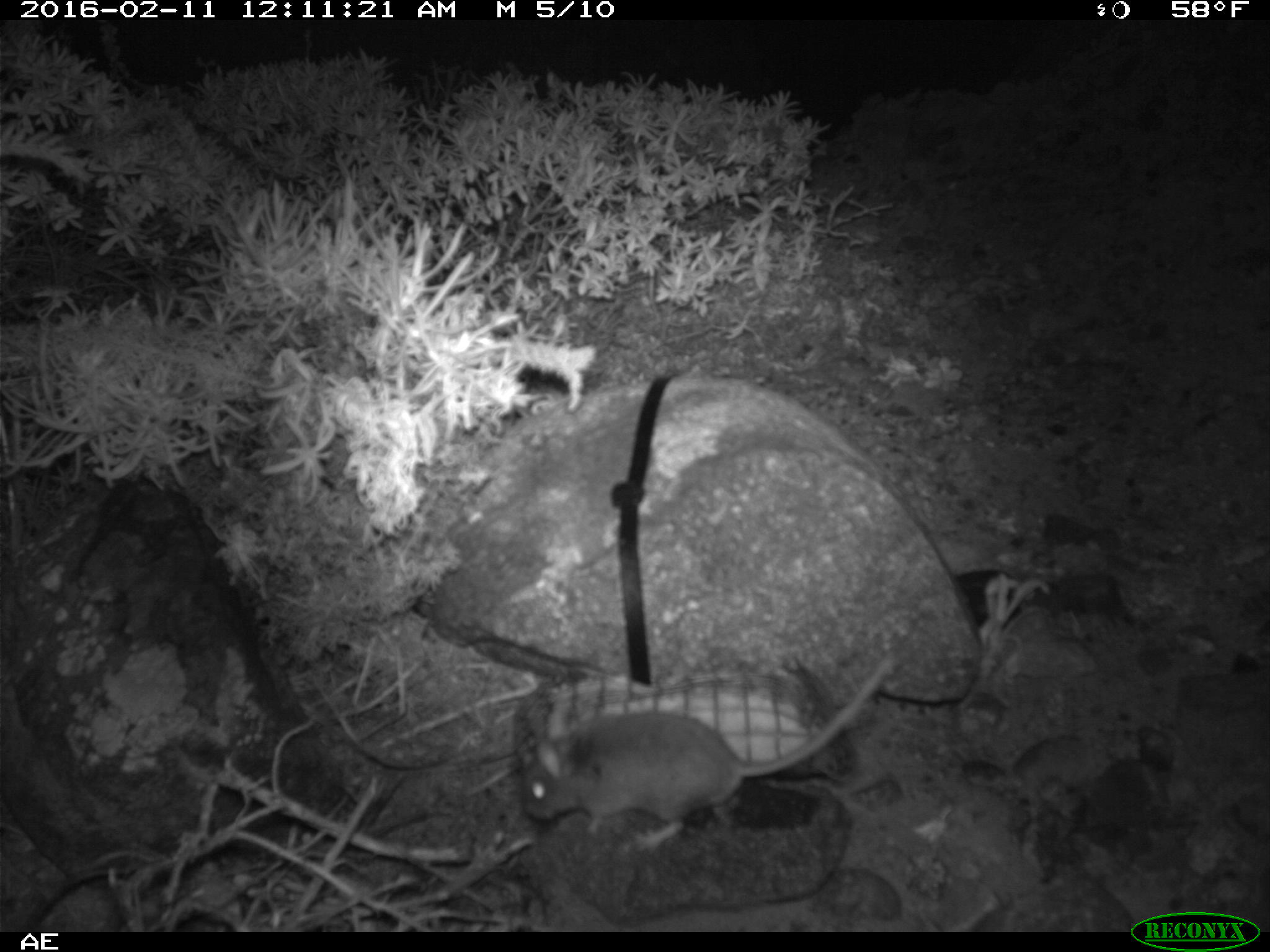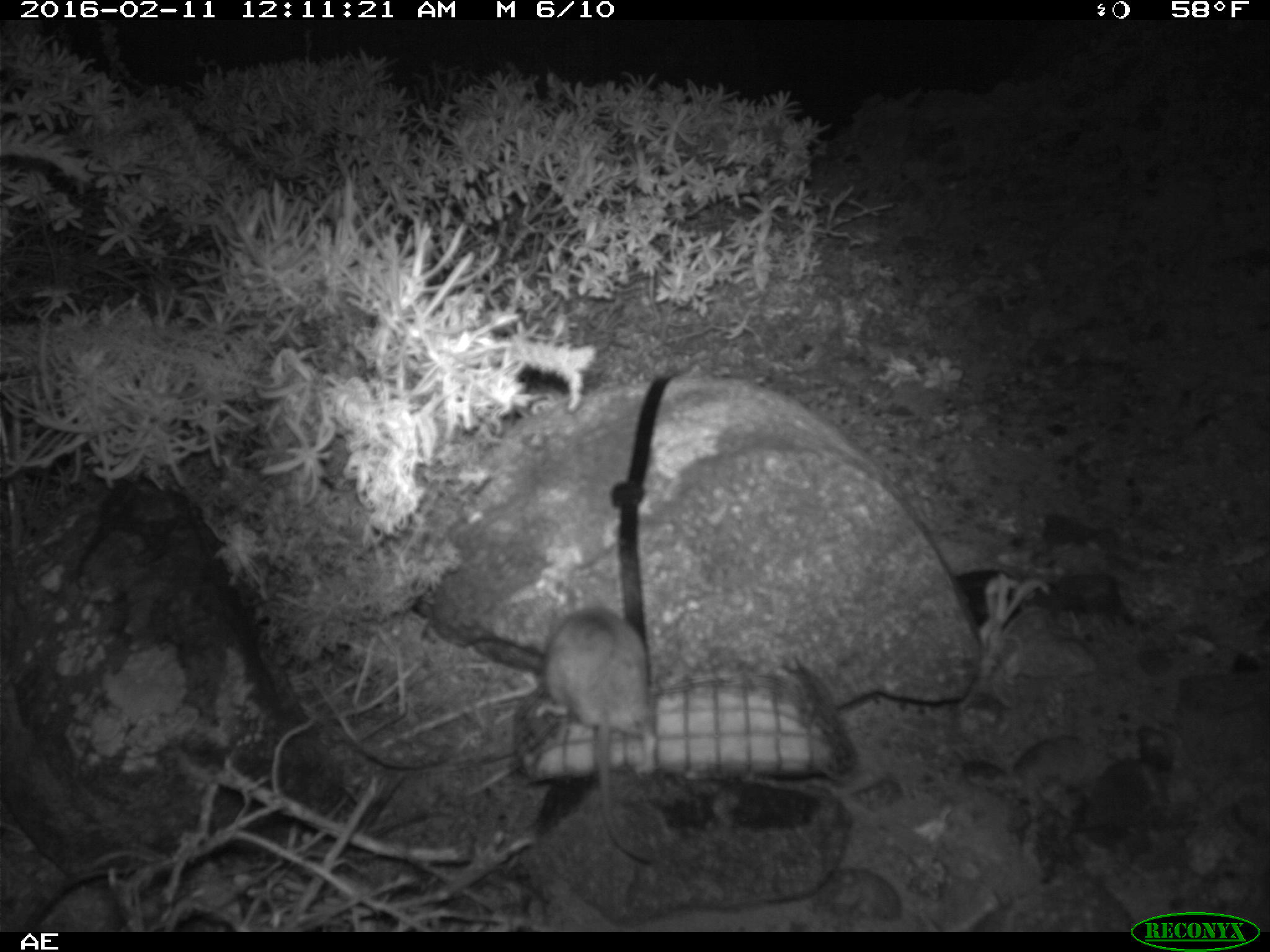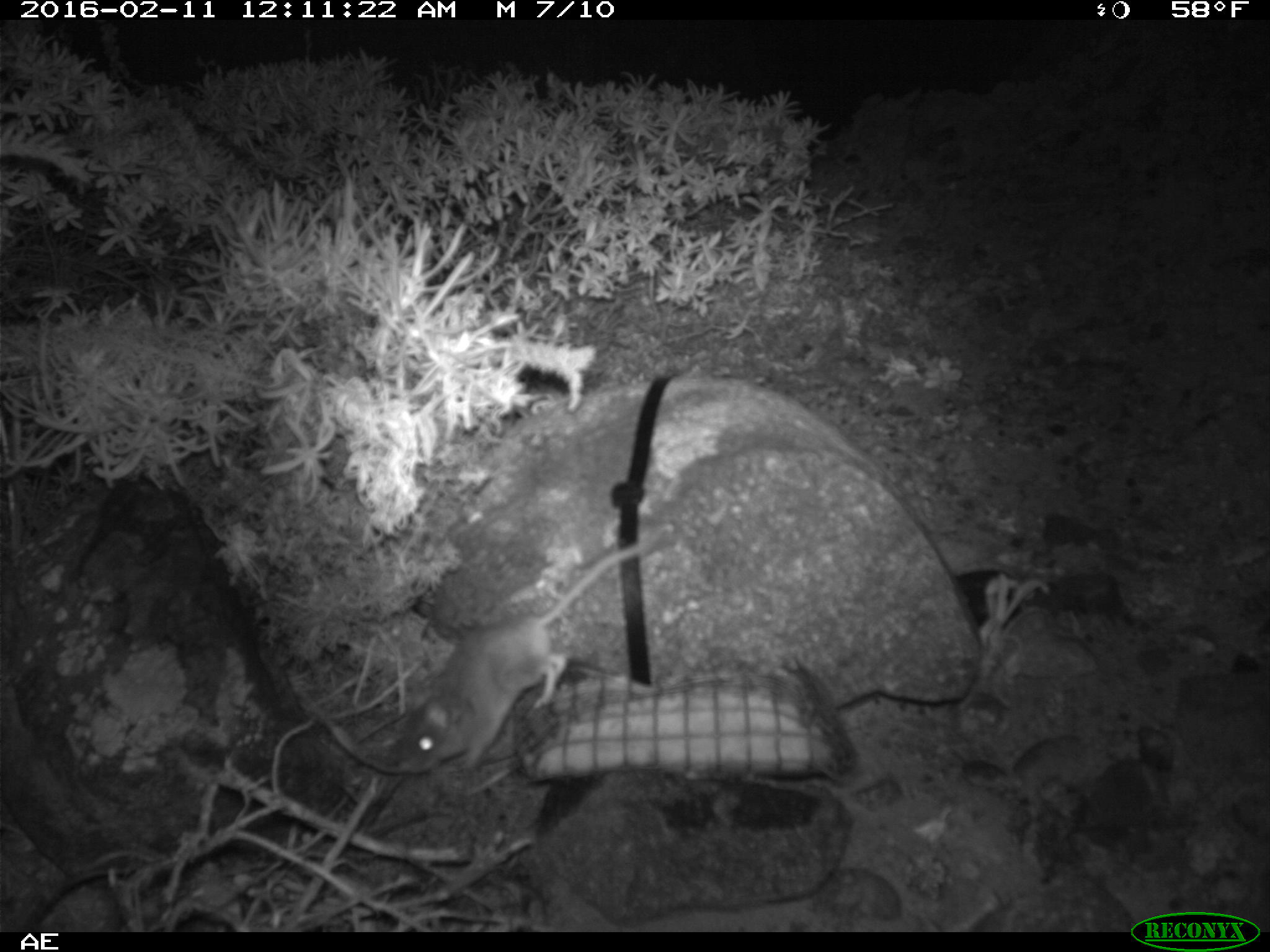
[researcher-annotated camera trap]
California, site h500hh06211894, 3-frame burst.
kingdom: Animalia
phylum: Chordata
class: Mammalia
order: Rodentia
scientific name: Rodentia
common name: rodent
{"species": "rodent (Rodentia)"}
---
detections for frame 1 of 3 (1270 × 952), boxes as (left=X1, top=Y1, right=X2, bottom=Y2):
rodent: (left=523, top=654, right=892, bottom=849)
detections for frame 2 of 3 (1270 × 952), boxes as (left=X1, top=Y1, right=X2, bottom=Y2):
rodent: (left=541, top=602, right=659, bottom=865)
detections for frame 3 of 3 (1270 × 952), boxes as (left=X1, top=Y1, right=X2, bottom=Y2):
rodent: (left=388, top=536, right=669, bottom=777)